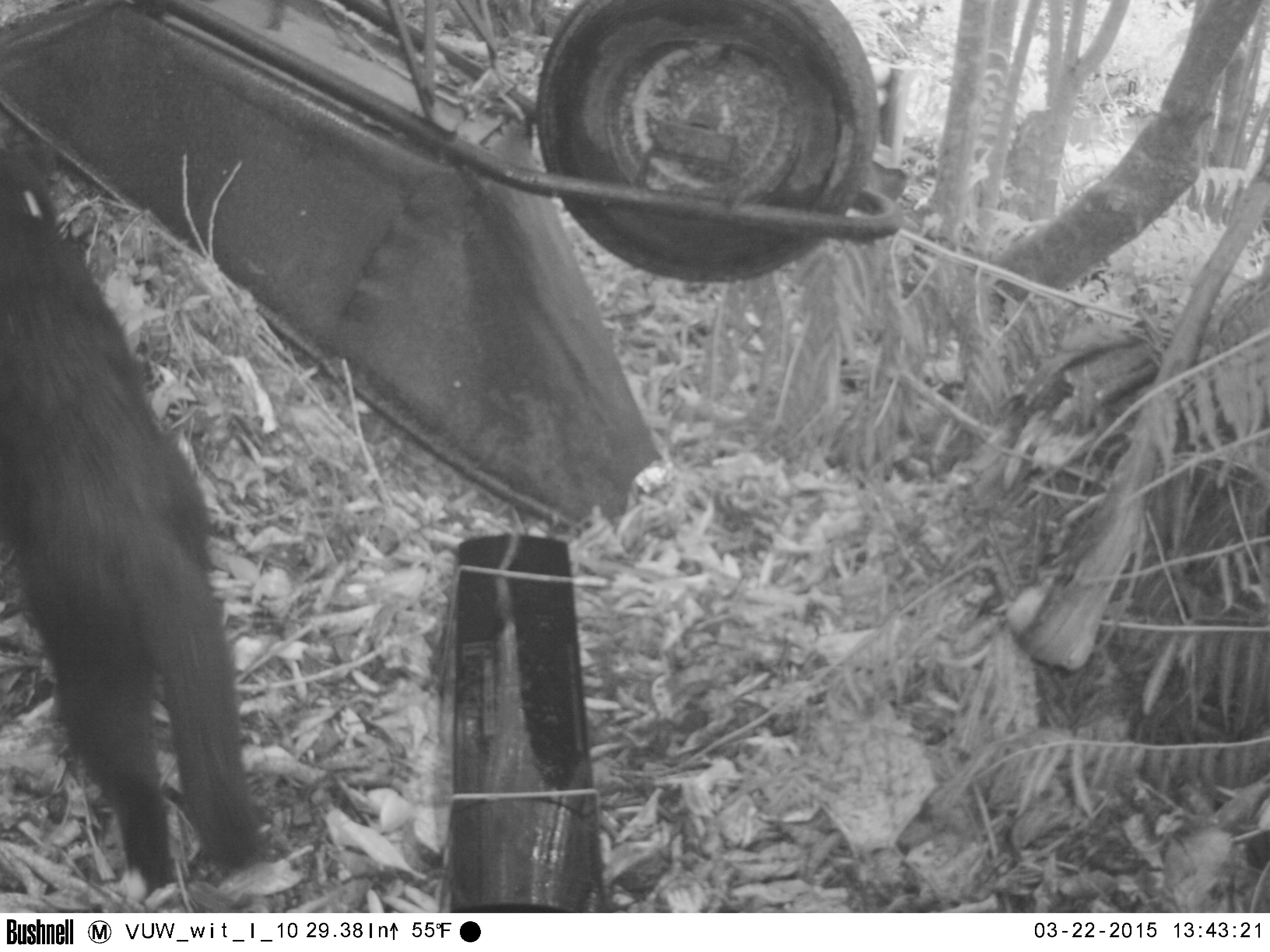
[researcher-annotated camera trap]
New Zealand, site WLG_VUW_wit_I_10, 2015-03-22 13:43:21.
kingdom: Animalia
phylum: Chordata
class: Mammalia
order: Carnivora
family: Felidae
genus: Felis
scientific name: Felis catus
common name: domestic cat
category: cat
Cat (domestic cat) (Felis catus).